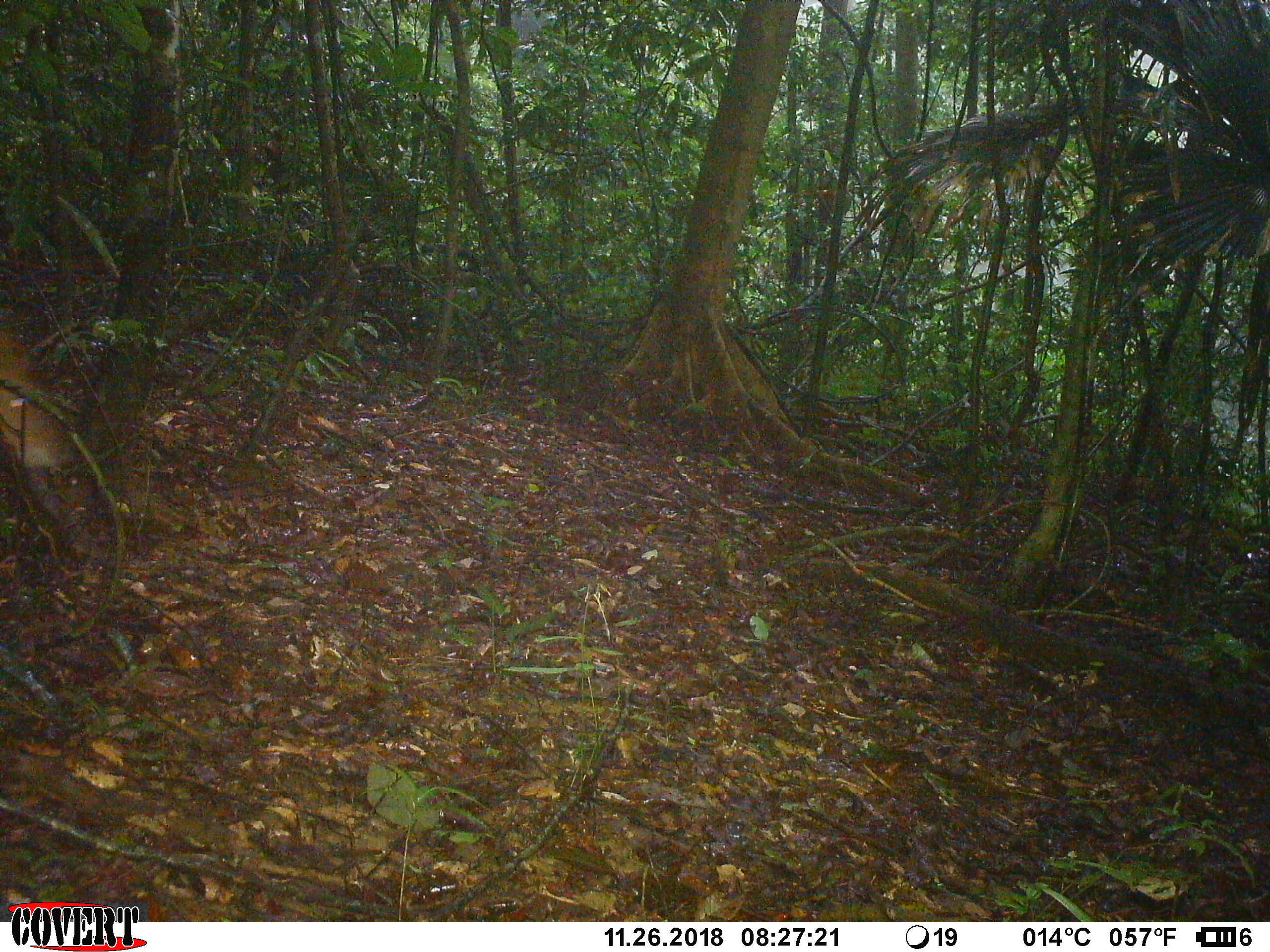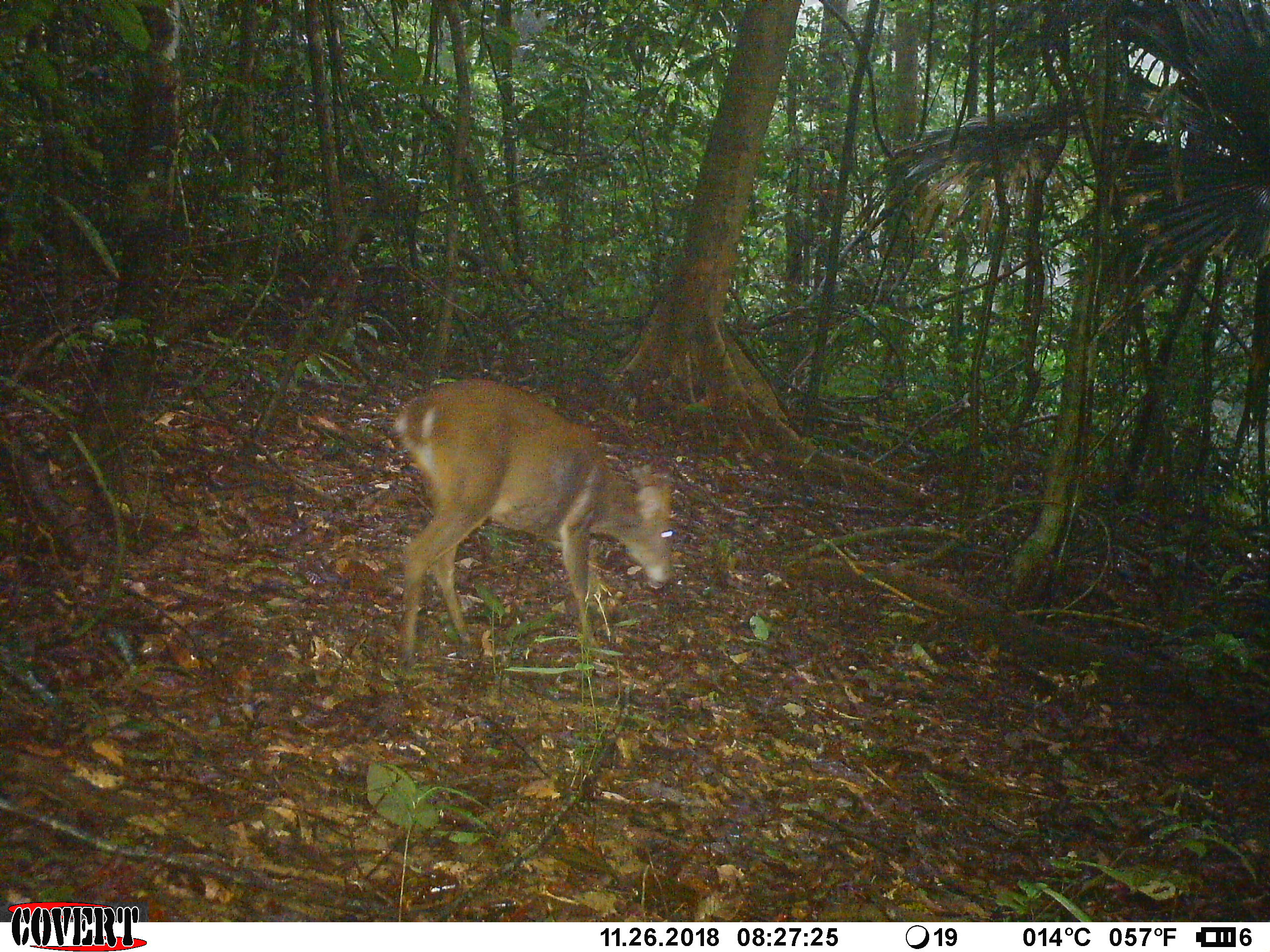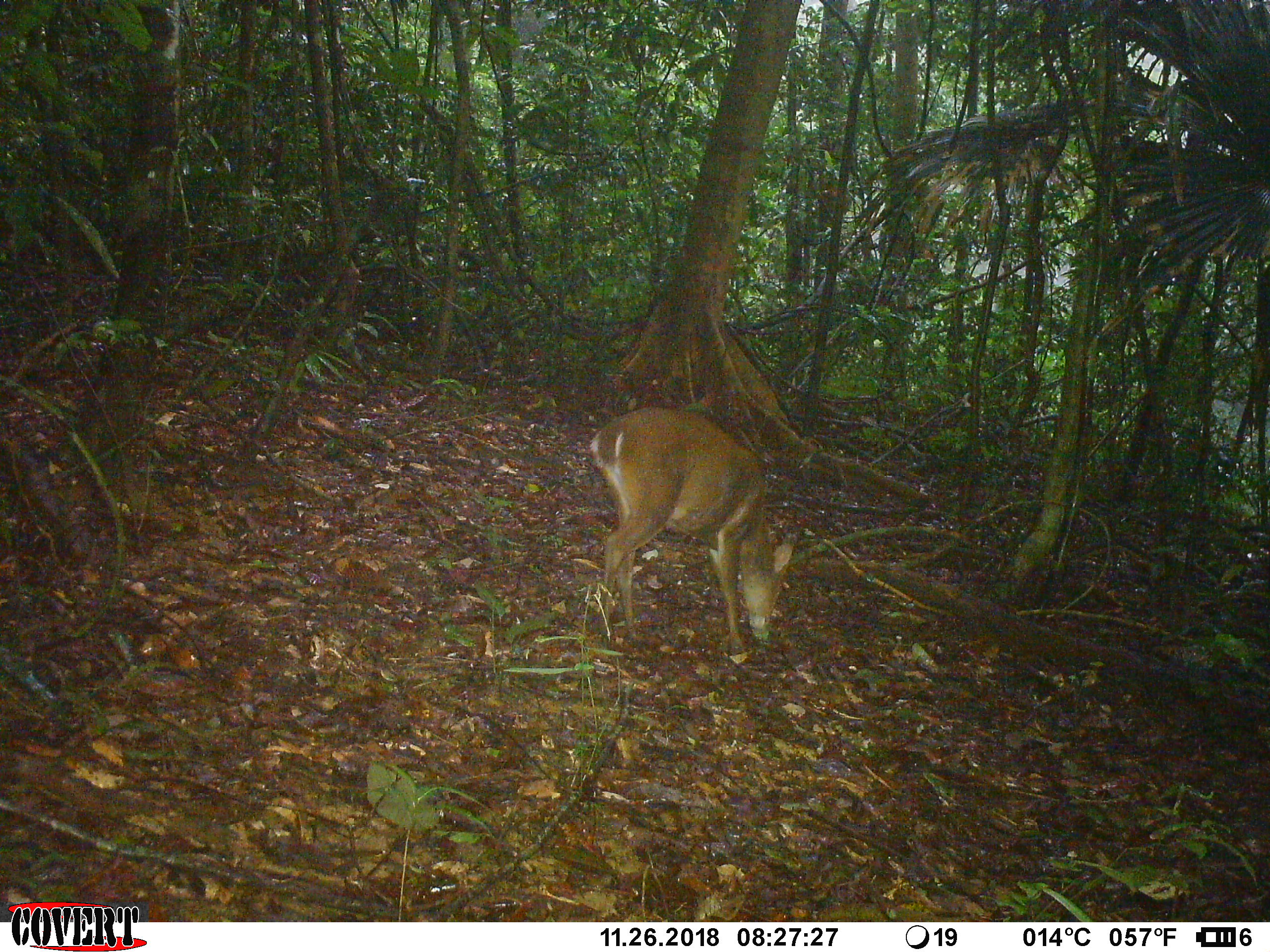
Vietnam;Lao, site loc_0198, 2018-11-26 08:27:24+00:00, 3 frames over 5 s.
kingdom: Animalia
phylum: Chordata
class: Mammalia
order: Artiodactyla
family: Cervidae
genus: Muntiacus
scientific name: Muntiacus vuquangensis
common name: large-antlered muntjac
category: large antlered muntjac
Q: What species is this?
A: Large antlered muntjac (large-antlered muntjac) (Muntiacus vuquangensis).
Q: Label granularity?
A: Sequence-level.